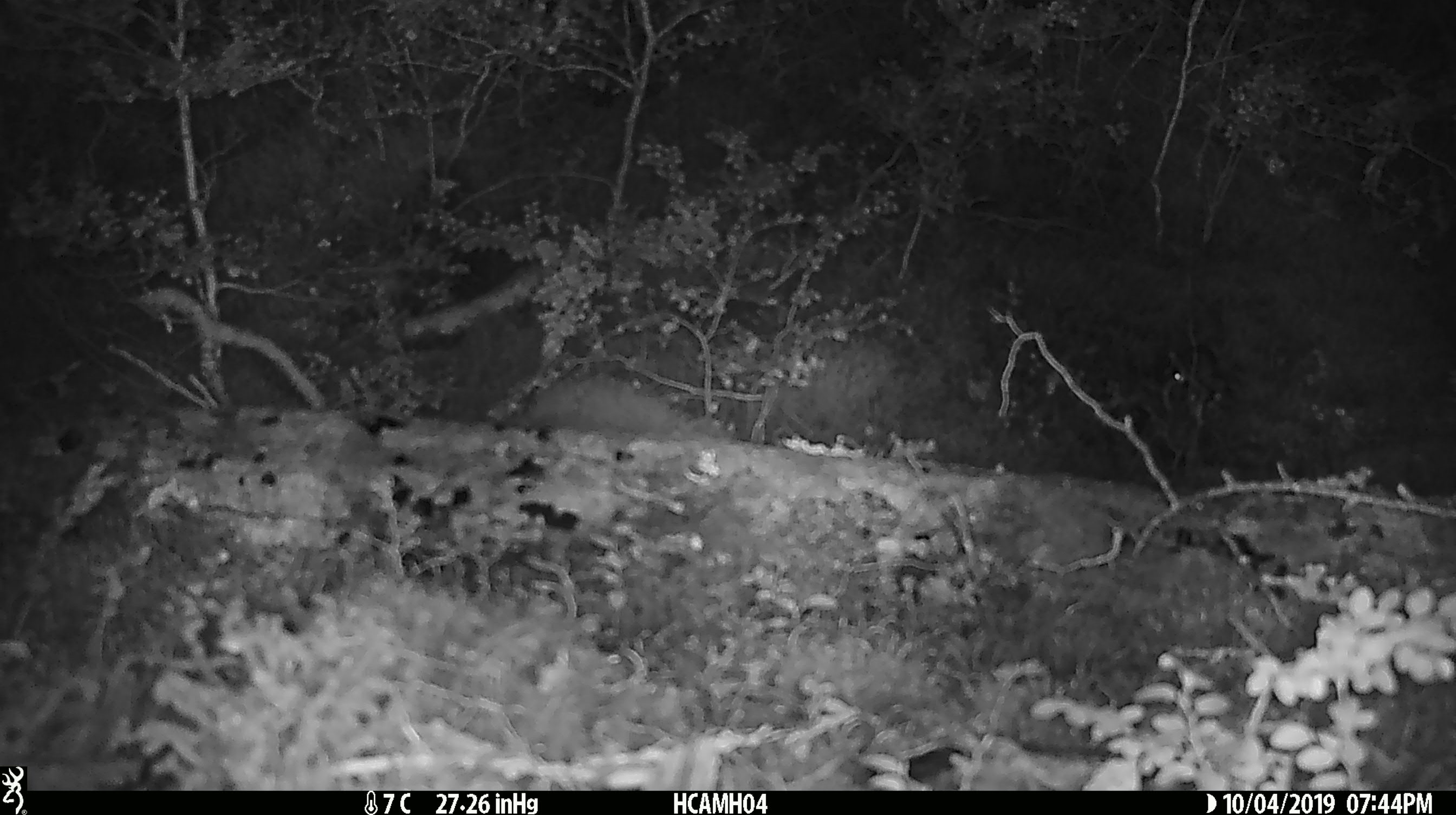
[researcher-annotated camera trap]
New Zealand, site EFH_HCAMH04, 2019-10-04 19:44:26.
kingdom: Animalia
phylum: Chordata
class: Mammalia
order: Rodentia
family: Muridae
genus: Mus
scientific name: Mus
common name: mouse